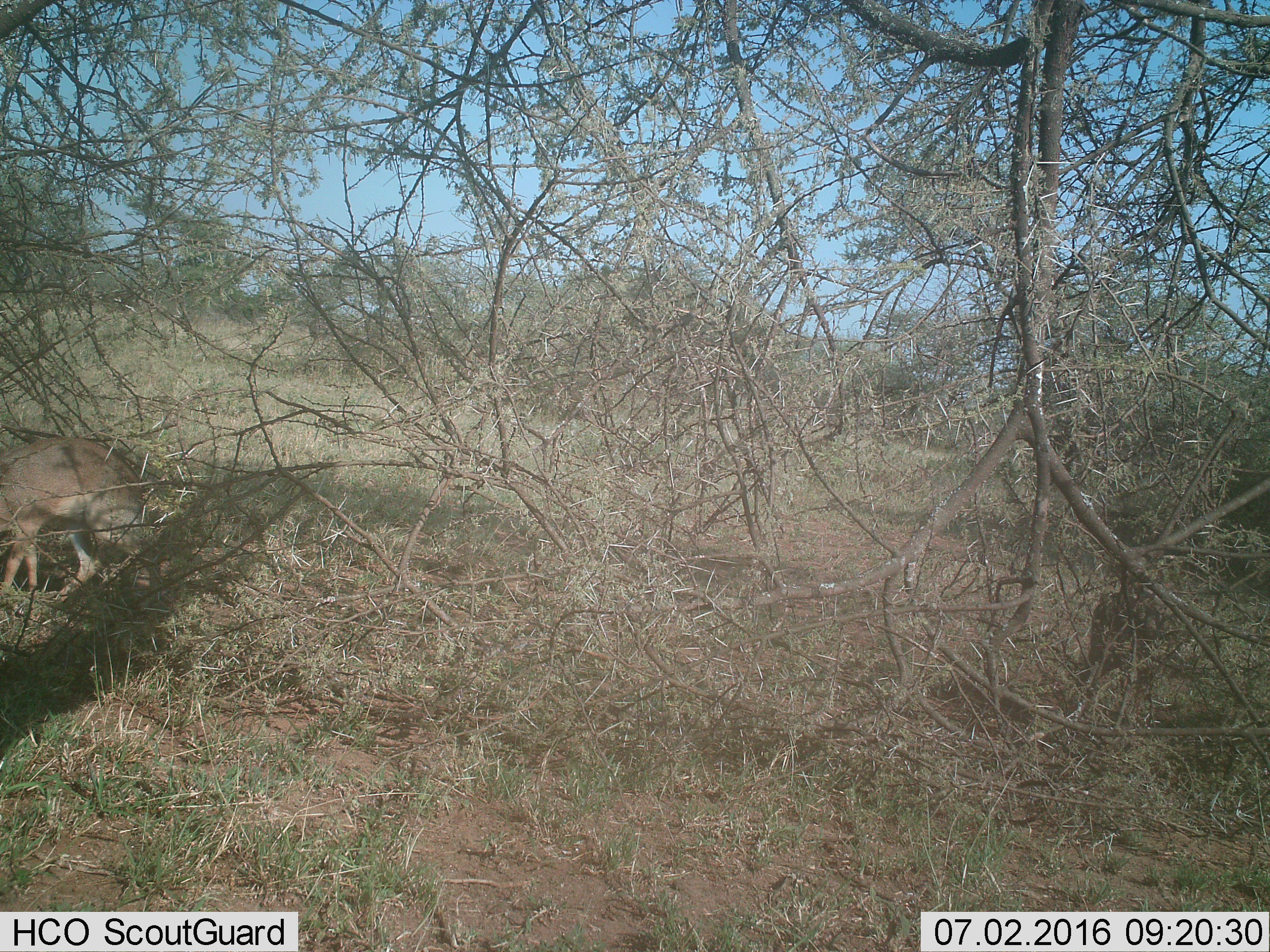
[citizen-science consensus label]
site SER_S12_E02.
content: unidentified animal